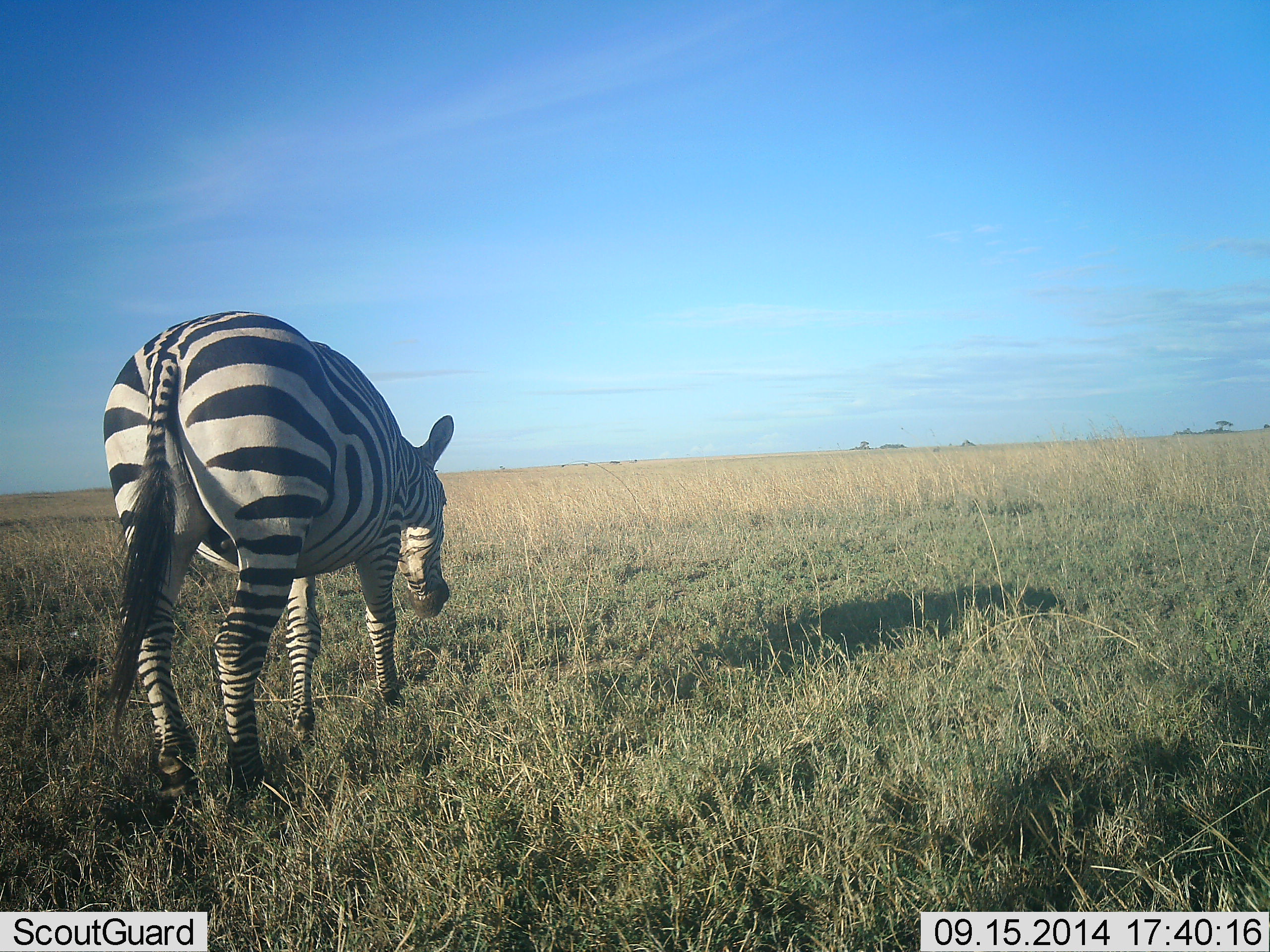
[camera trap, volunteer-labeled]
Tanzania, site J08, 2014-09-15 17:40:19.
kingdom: Animalia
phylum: Chordata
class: Mammalia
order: Perissodactyla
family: Equidae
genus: Equus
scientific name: Equus quagga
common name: plains zebra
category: zebra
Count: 1.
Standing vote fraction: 70%.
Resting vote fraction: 0%.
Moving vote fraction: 30%.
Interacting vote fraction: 0%.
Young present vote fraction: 0%.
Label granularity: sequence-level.